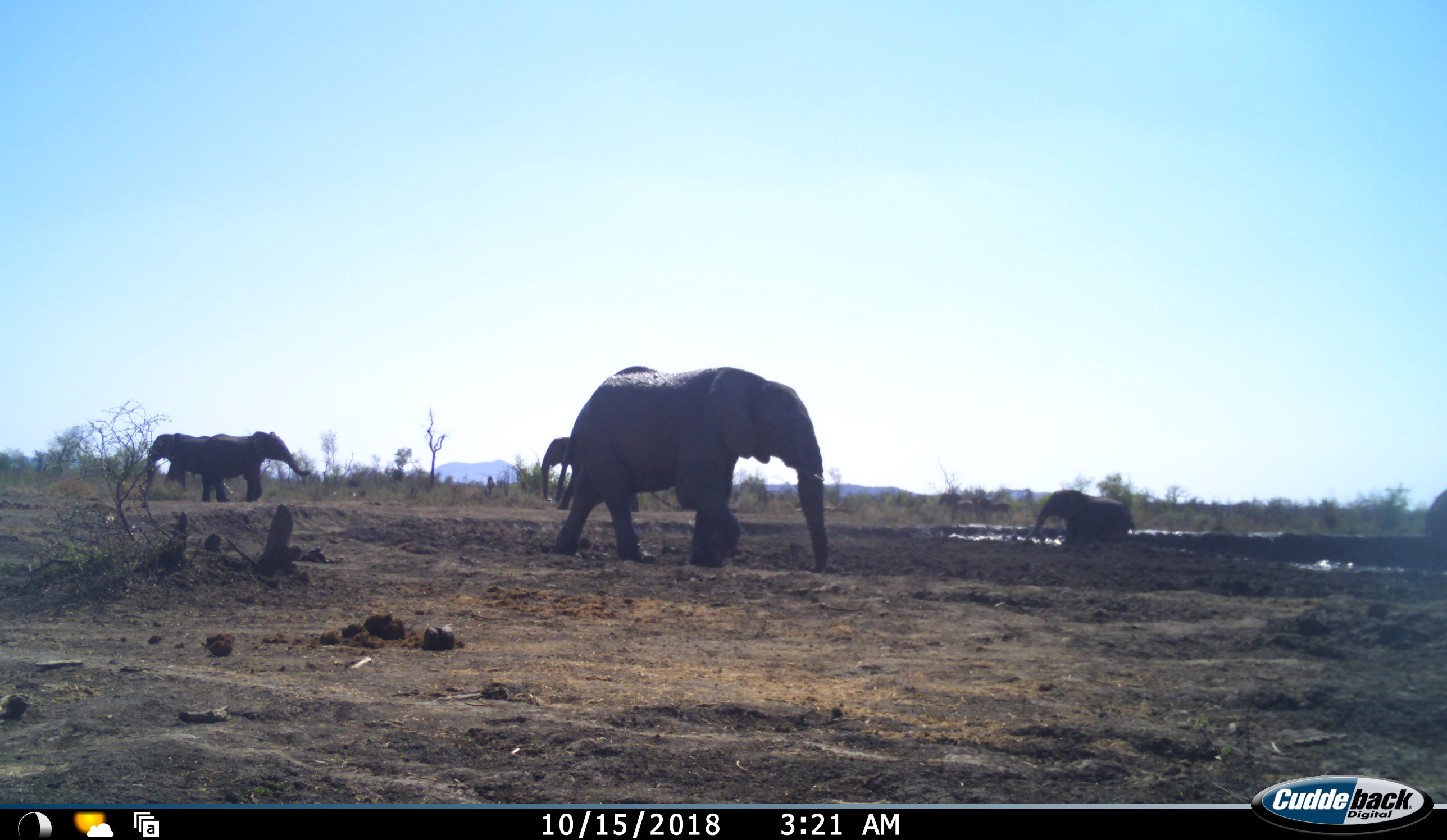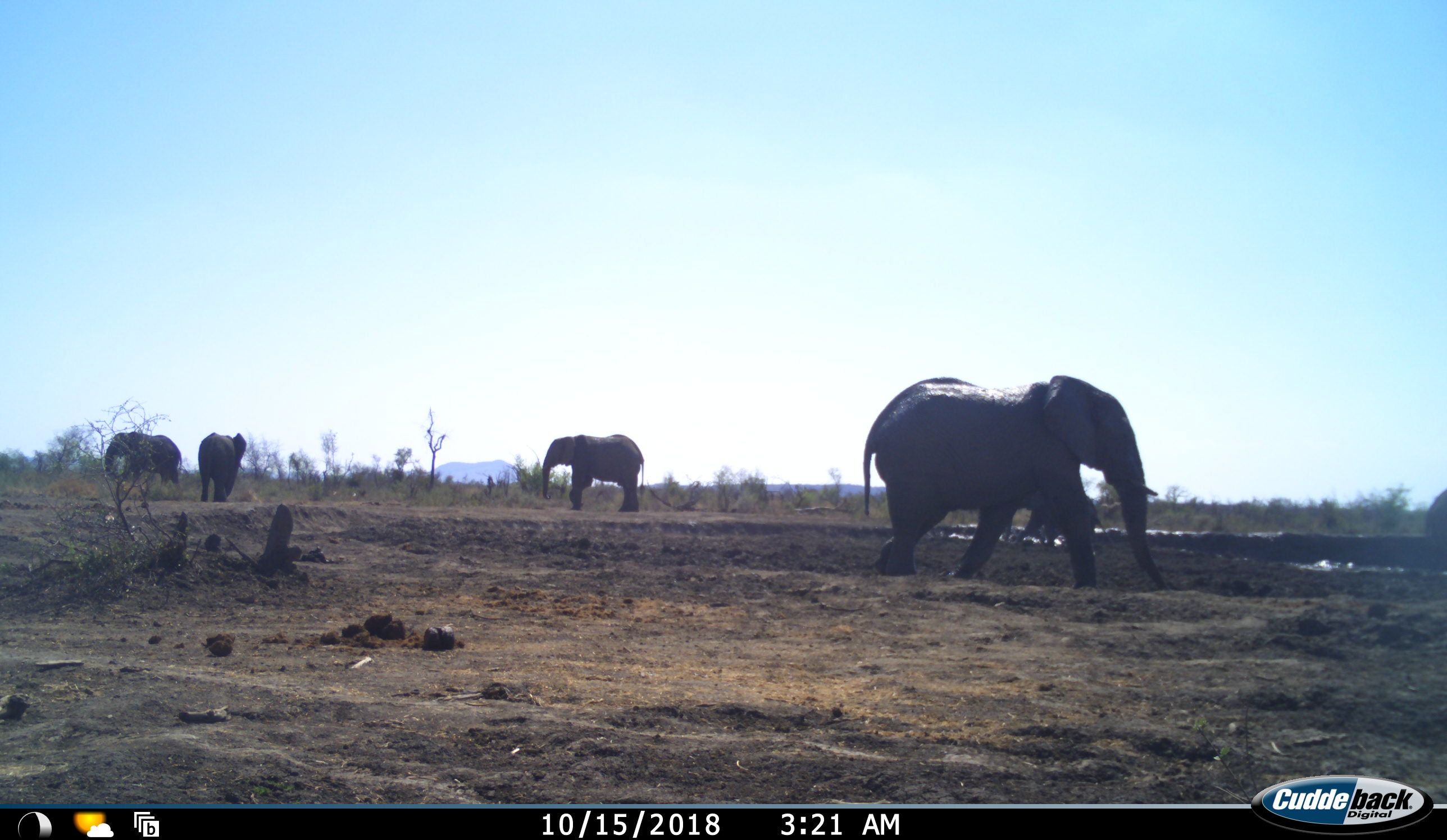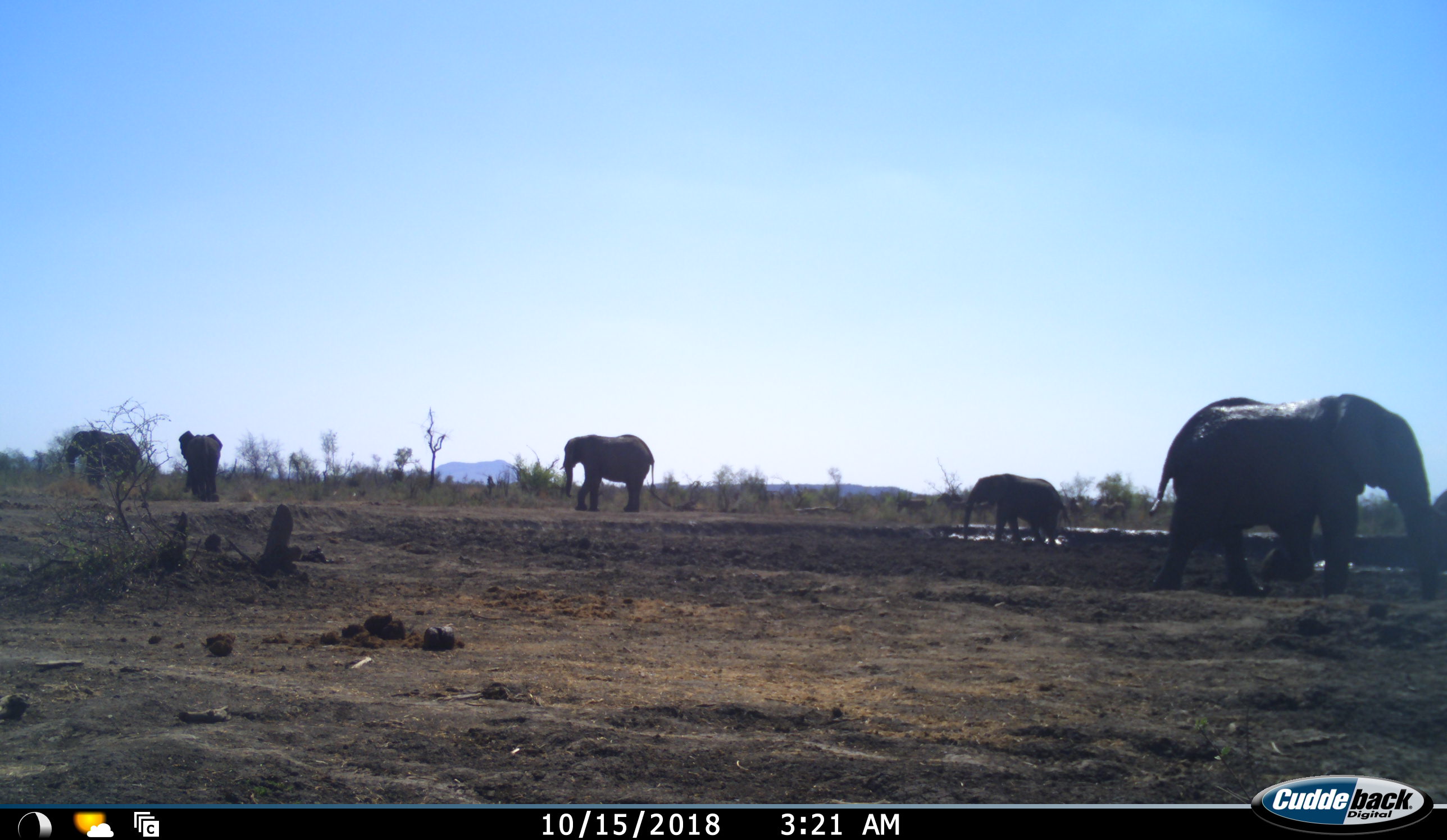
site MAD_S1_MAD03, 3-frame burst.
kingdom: Animalia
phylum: Chordata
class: Mammalia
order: Proboscidea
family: Elephantidae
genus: Loxodonta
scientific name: Loxodonta africana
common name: african bush elephant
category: elephant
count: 5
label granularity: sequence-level